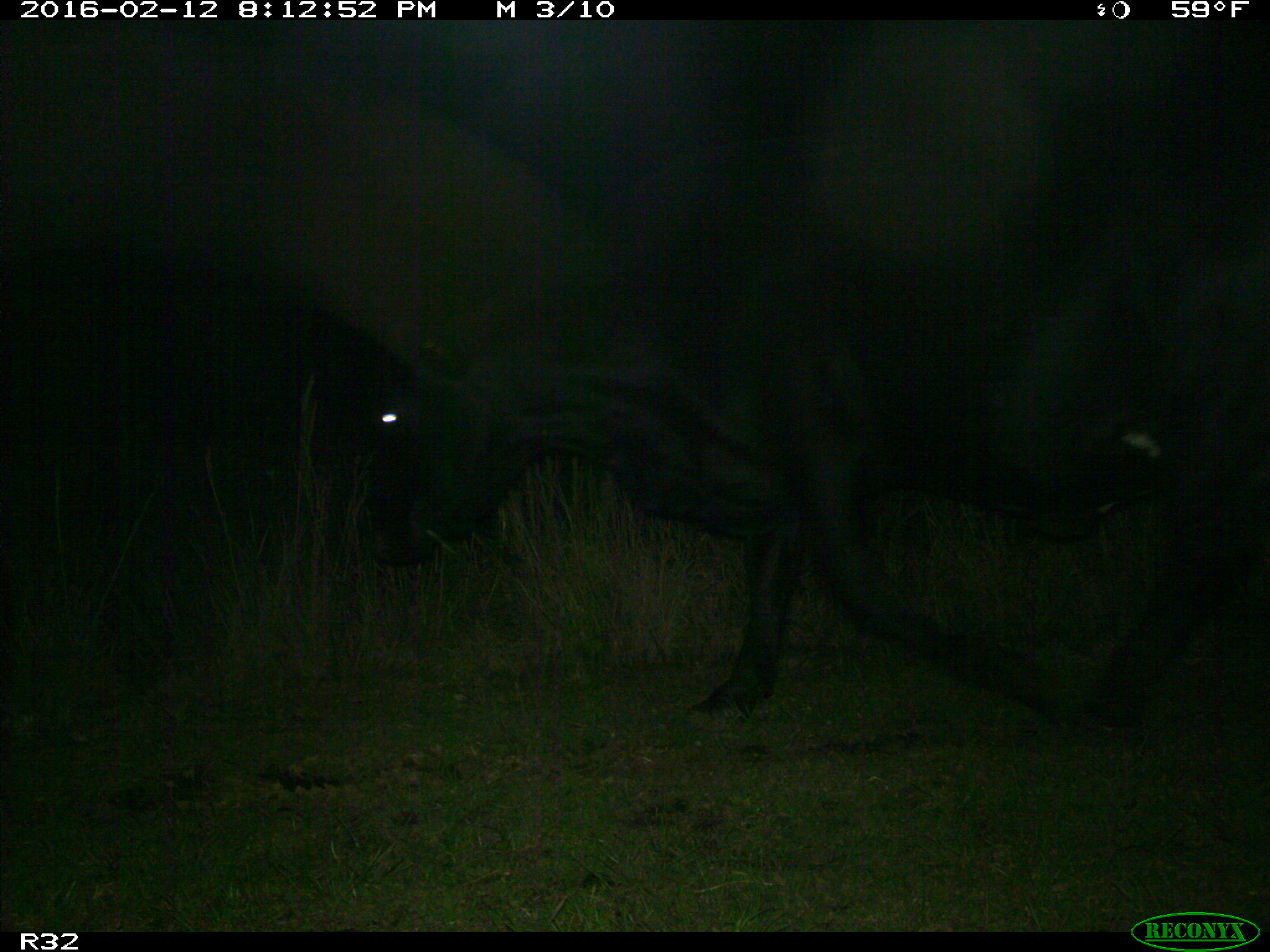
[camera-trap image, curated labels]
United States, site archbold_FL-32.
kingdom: Animalia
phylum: Chordata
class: Mammalia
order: Artiodactyla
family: Bovidae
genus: Bos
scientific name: Bos taurus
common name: domestic cow